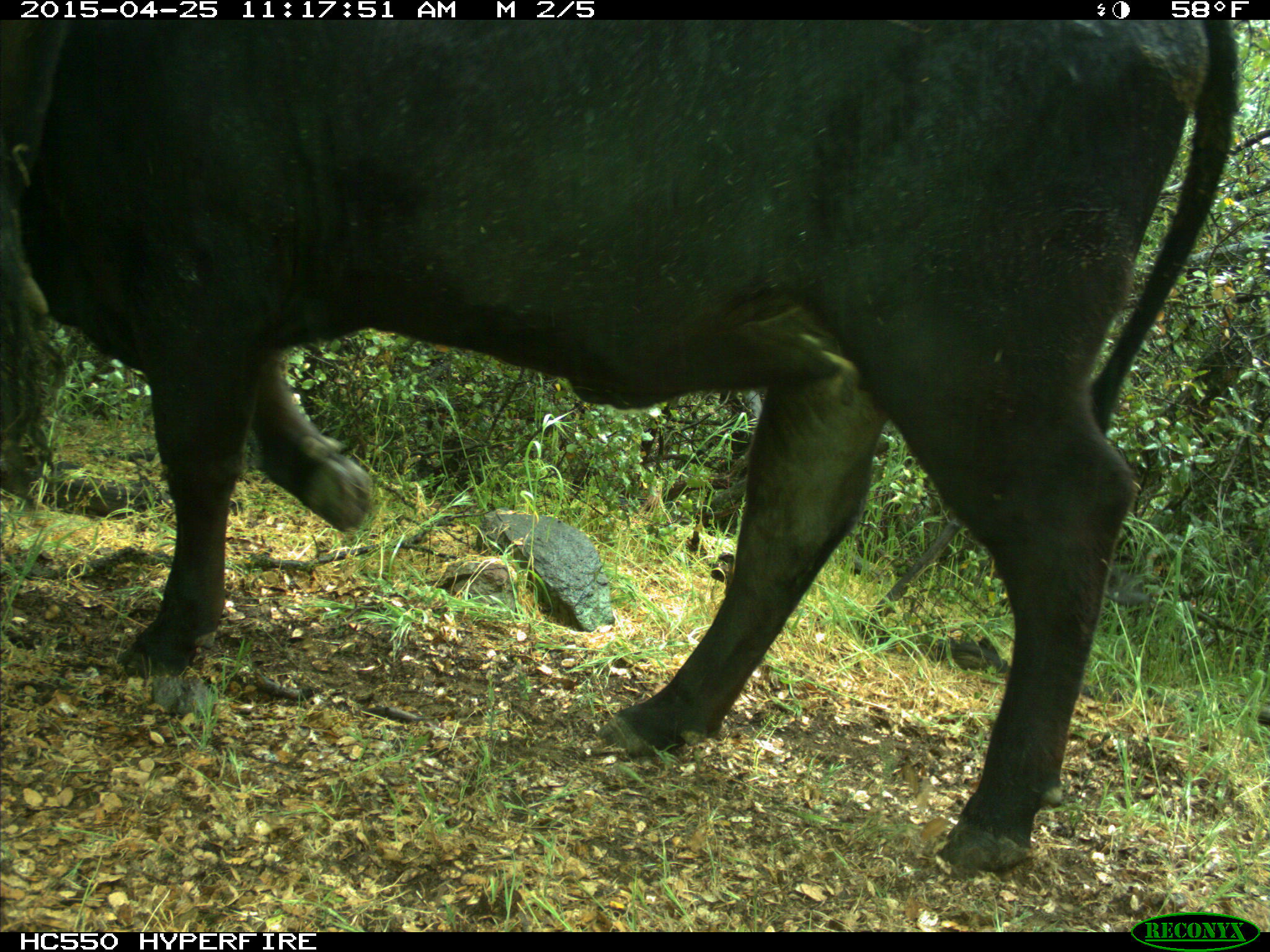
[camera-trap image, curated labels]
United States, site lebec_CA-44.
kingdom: Animalia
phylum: Chordata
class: Mammalia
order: Artiodactyla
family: Suidae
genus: Sus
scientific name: Sus scrofa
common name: wild boar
Sus scrofa (wild boar).